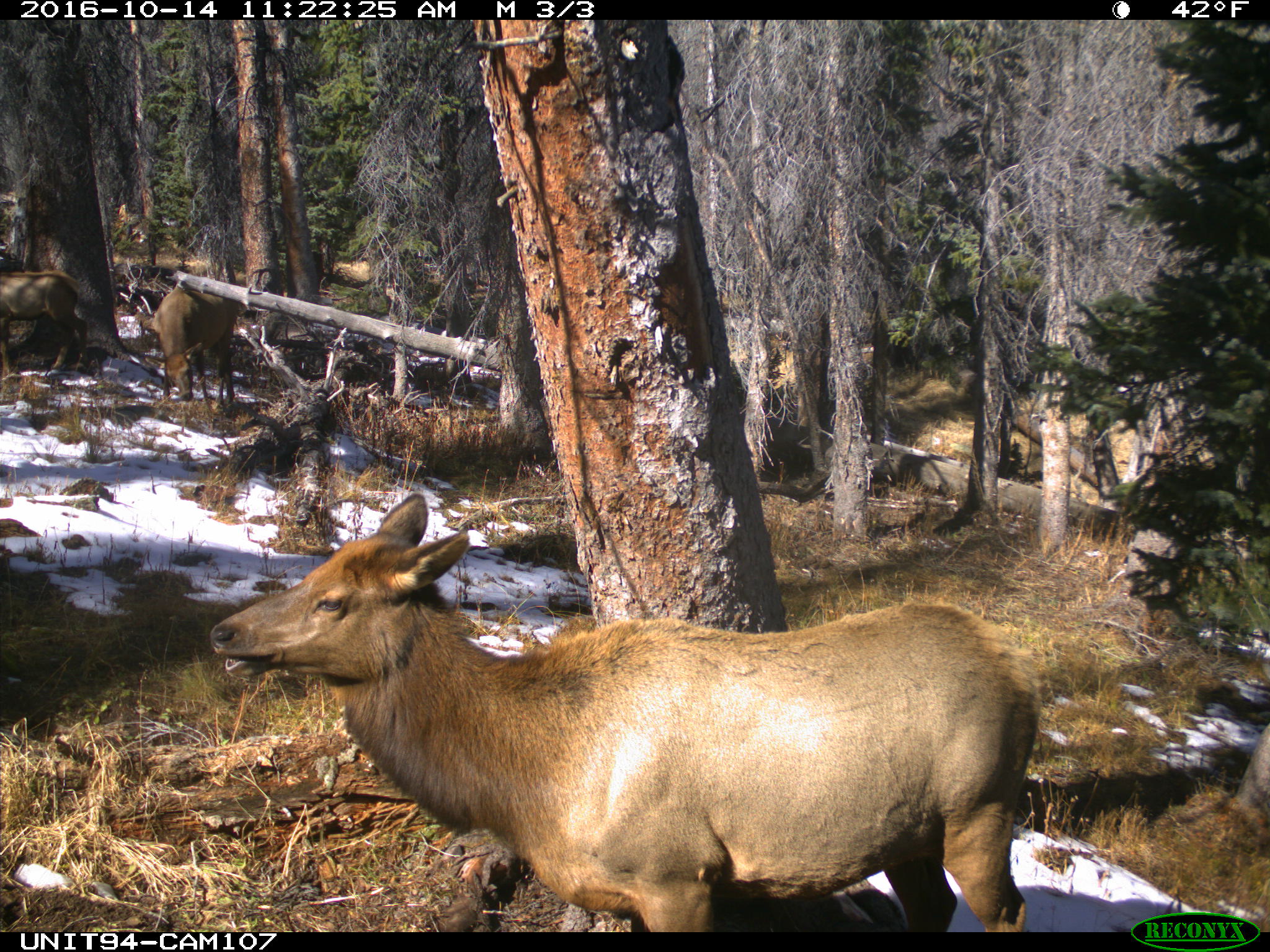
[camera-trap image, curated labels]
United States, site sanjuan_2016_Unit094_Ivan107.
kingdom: Animalia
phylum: Chordata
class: Mammalia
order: Artiodactyla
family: Cervidae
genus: Cervus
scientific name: Cervus elaphus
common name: red deer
Cervus elaphus (red deer).